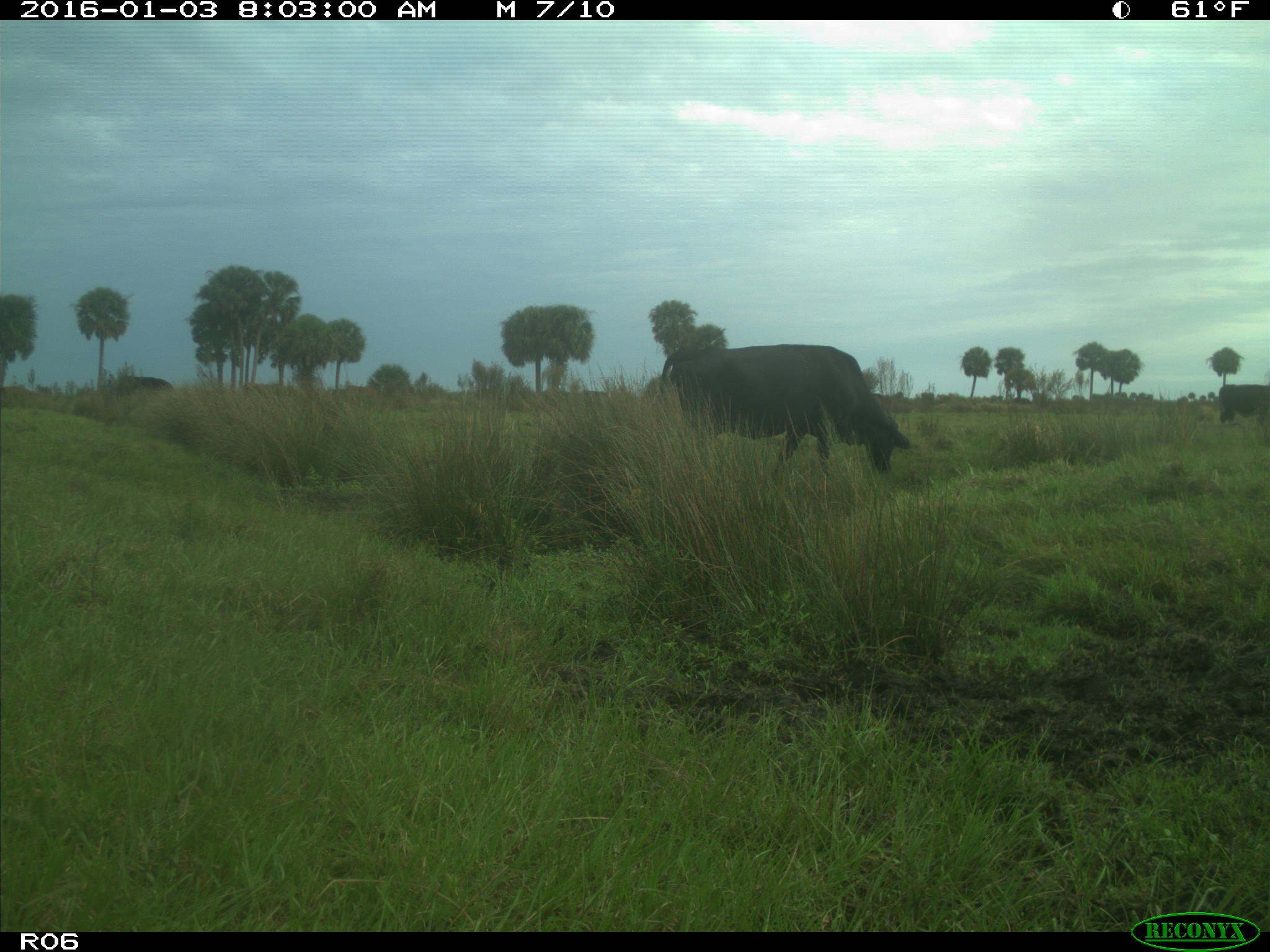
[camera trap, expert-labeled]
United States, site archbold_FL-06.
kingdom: Animalia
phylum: Chordata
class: Mammalia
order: Artiodactyla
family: Bovidae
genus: Bos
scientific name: Bos taurus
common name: domestic cow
Bos taurus (domestic cow).